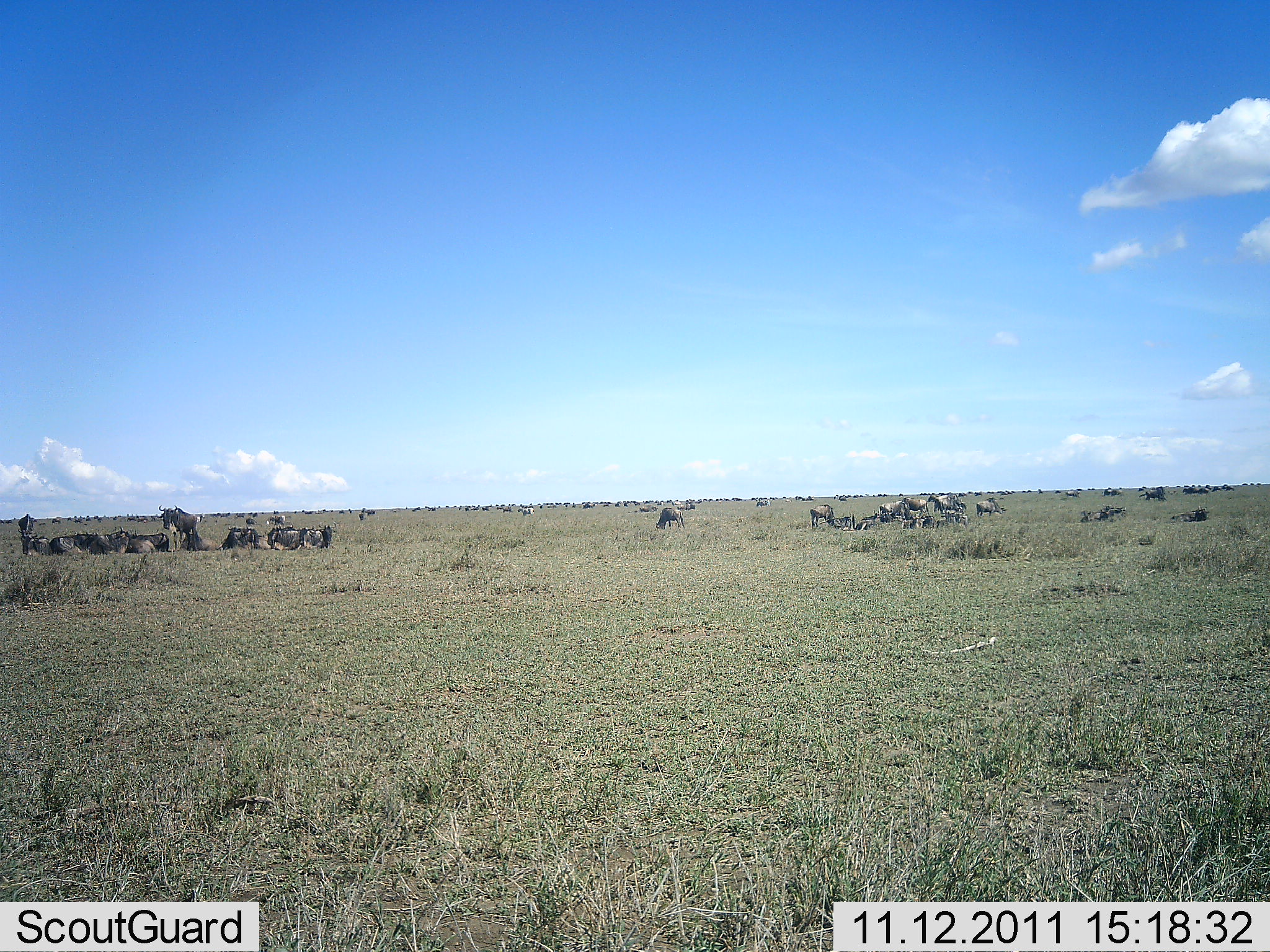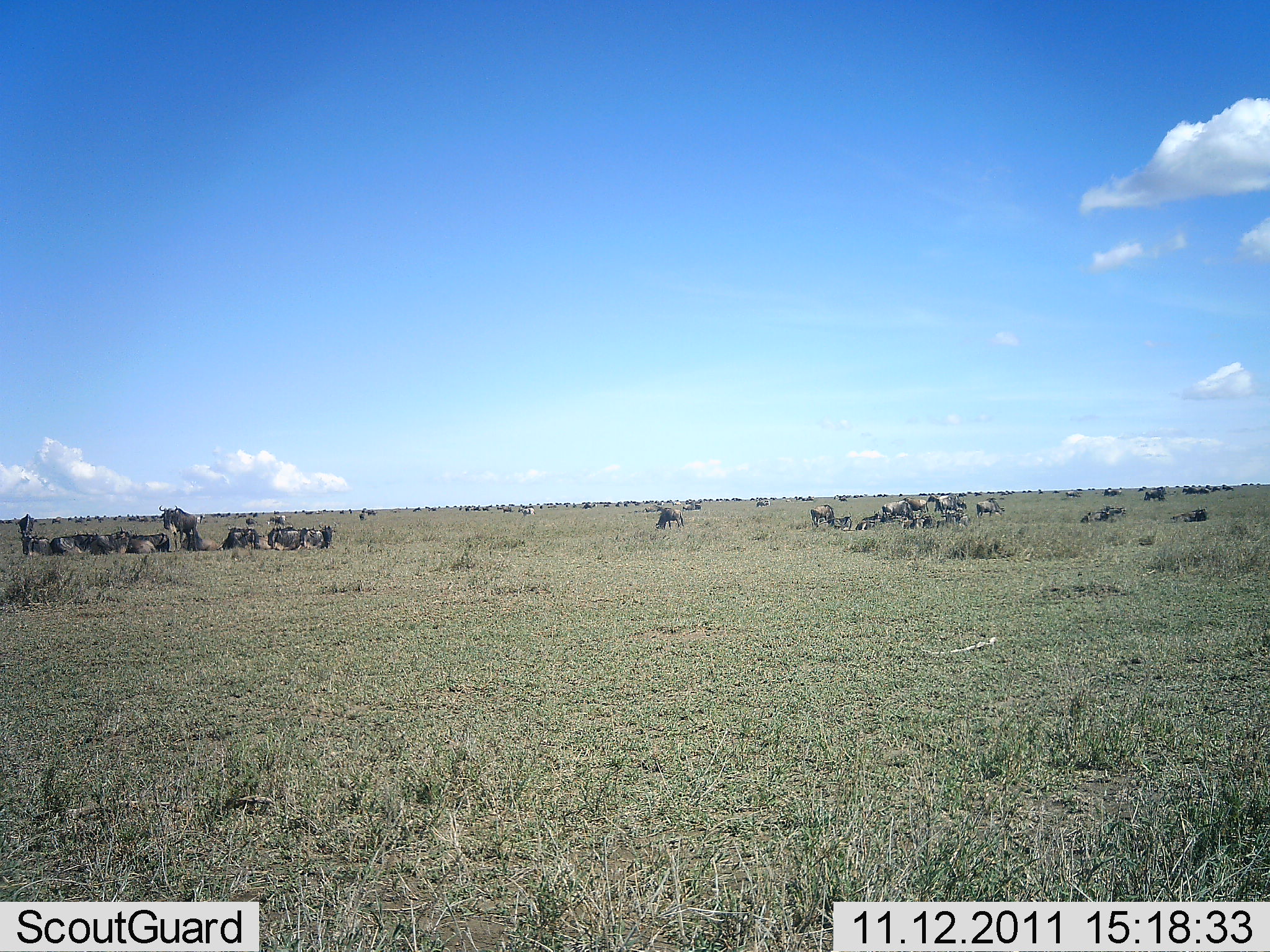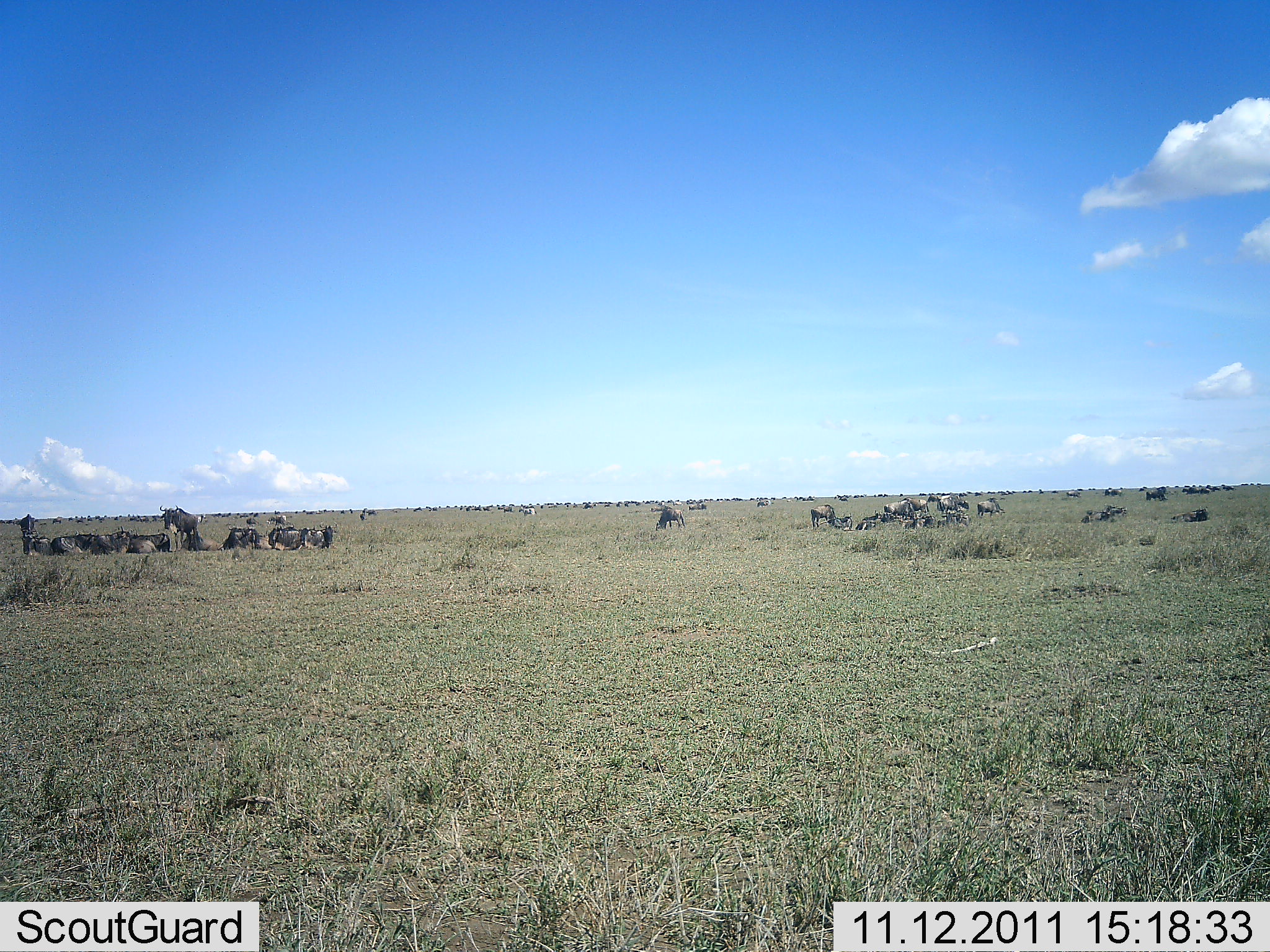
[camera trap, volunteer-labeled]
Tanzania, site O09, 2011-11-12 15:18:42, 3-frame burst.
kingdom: Animalia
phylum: Chordata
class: Mammalia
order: Artiodactyla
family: Bovidae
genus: Connochaetes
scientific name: Connochaetes taurinus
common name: blue wildebeest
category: wildebeest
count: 11-50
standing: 54%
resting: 100%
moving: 8%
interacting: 0%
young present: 0%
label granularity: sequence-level